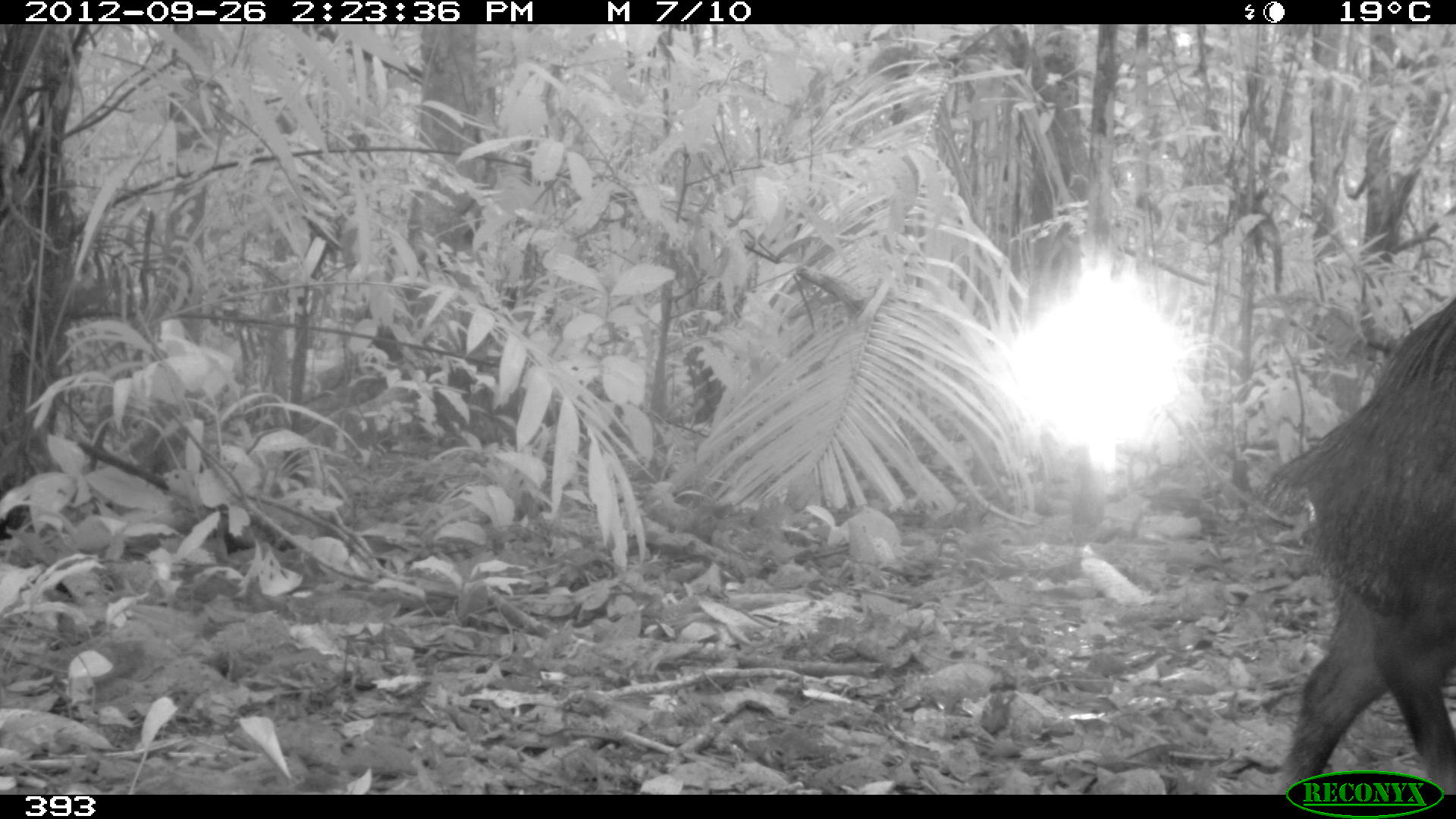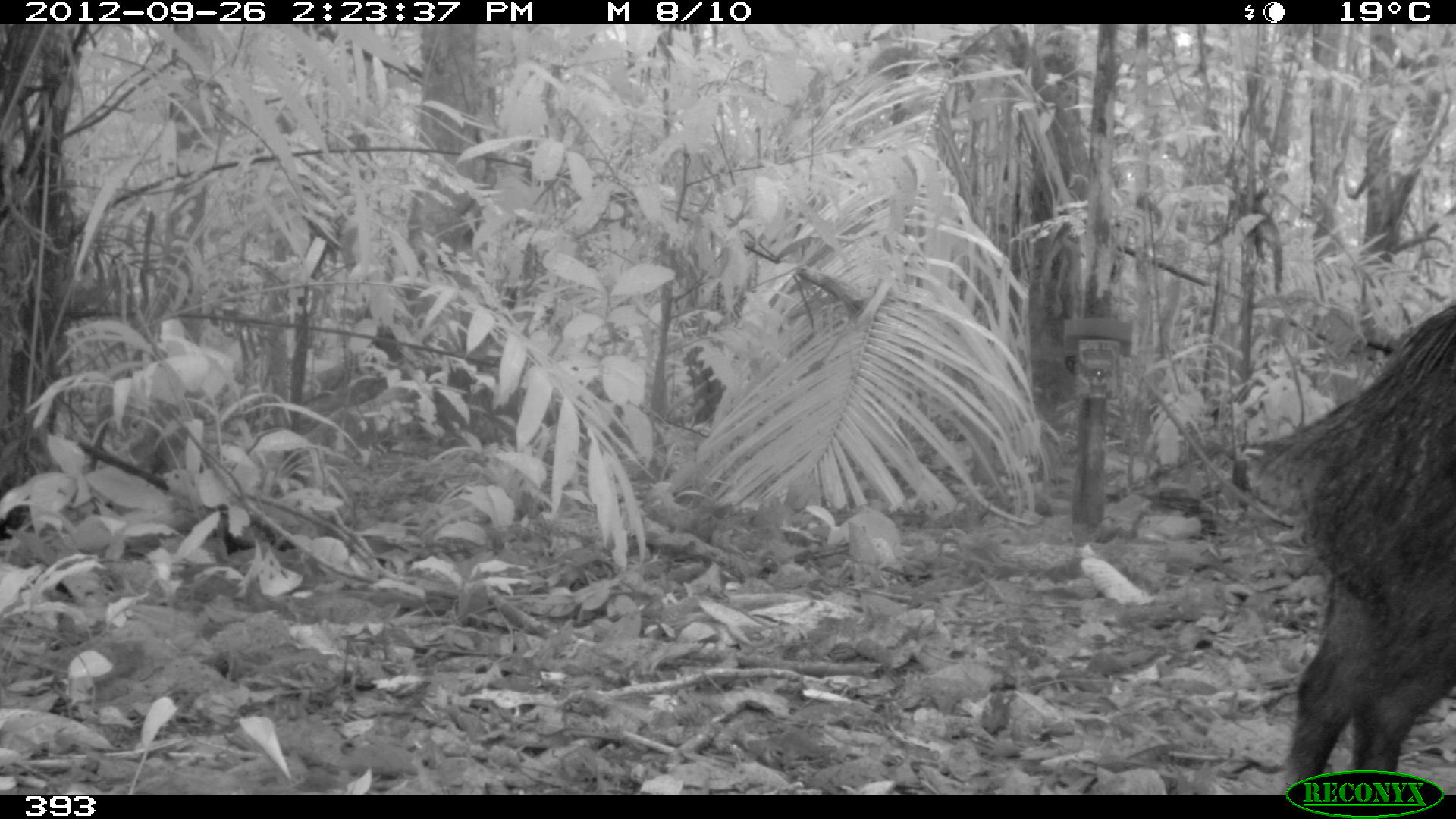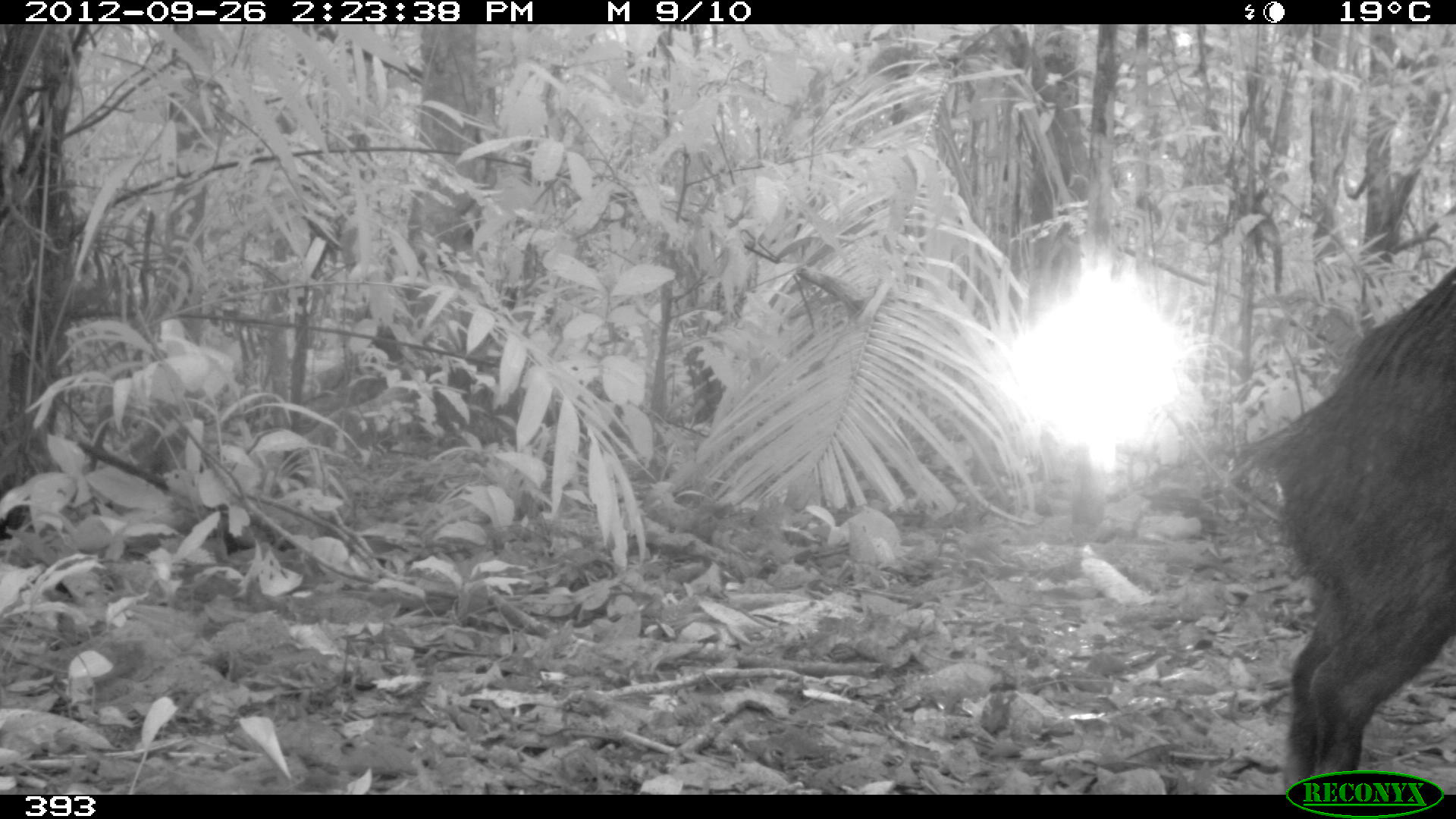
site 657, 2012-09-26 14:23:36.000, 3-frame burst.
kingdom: Animalia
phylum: Chordata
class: Mammalia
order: Artiodactyla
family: Tayassuidae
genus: Tayassu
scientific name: Tayassu pecari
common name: white-lipped peccary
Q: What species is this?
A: Tayassu pecari (white-lipped peccary).